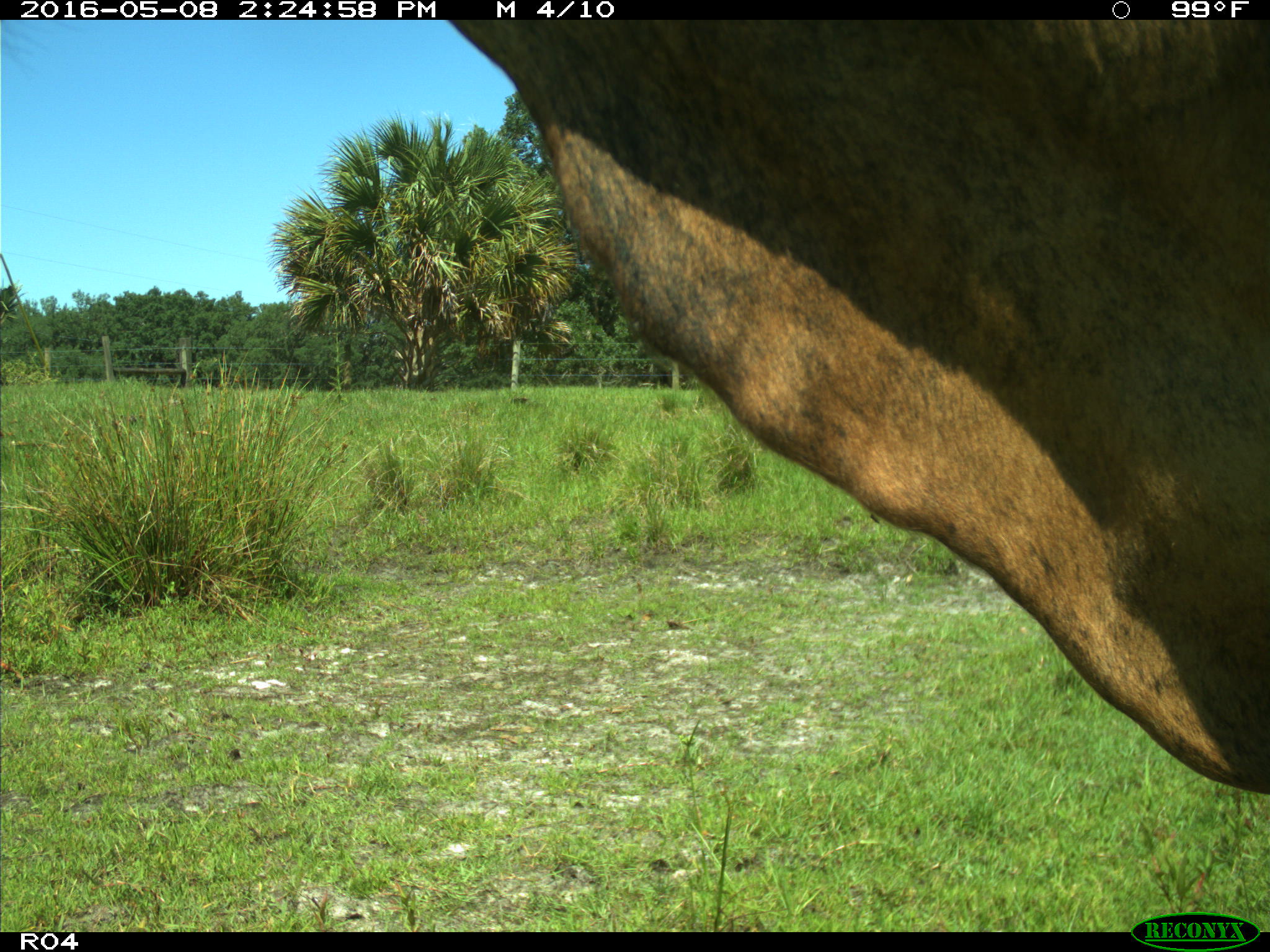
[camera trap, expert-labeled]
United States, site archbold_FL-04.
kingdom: Animalia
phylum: Chordata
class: Mammalia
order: Artiodactyla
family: Bovidae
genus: Bos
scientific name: Bos taurus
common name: domestic cow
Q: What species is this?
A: Bos taurus (domestic cow).